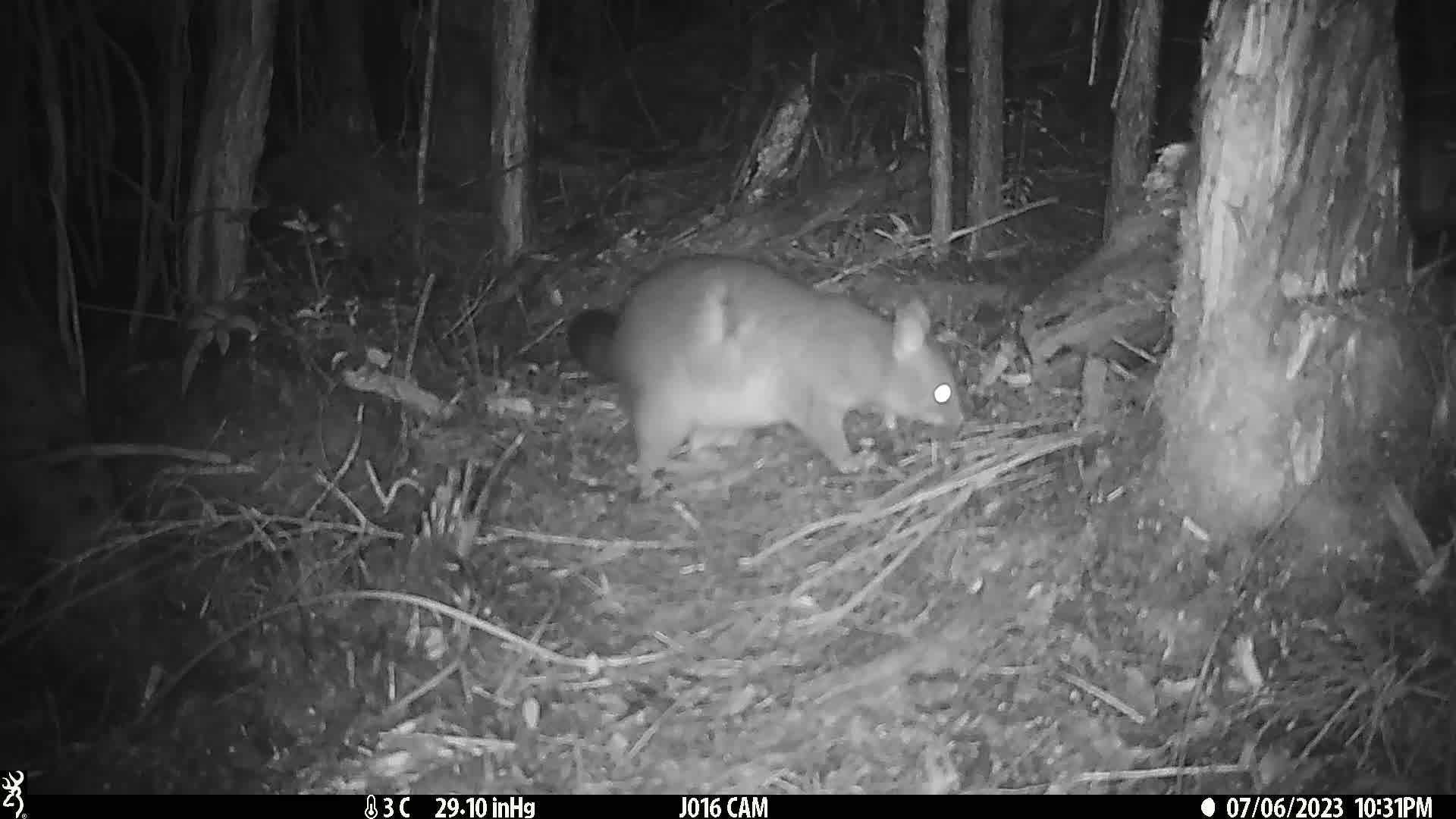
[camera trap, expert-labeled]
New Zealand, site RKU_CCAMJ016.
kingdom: Animalia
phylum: Chordata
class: Mammalia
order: Diprotodontia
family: Phalangeridae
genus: Trichosurus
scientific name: Trichosurus vulpecula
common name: common brushtail possum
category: possum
Possum (common brushtail possum) (Trichosurus vulpecula).